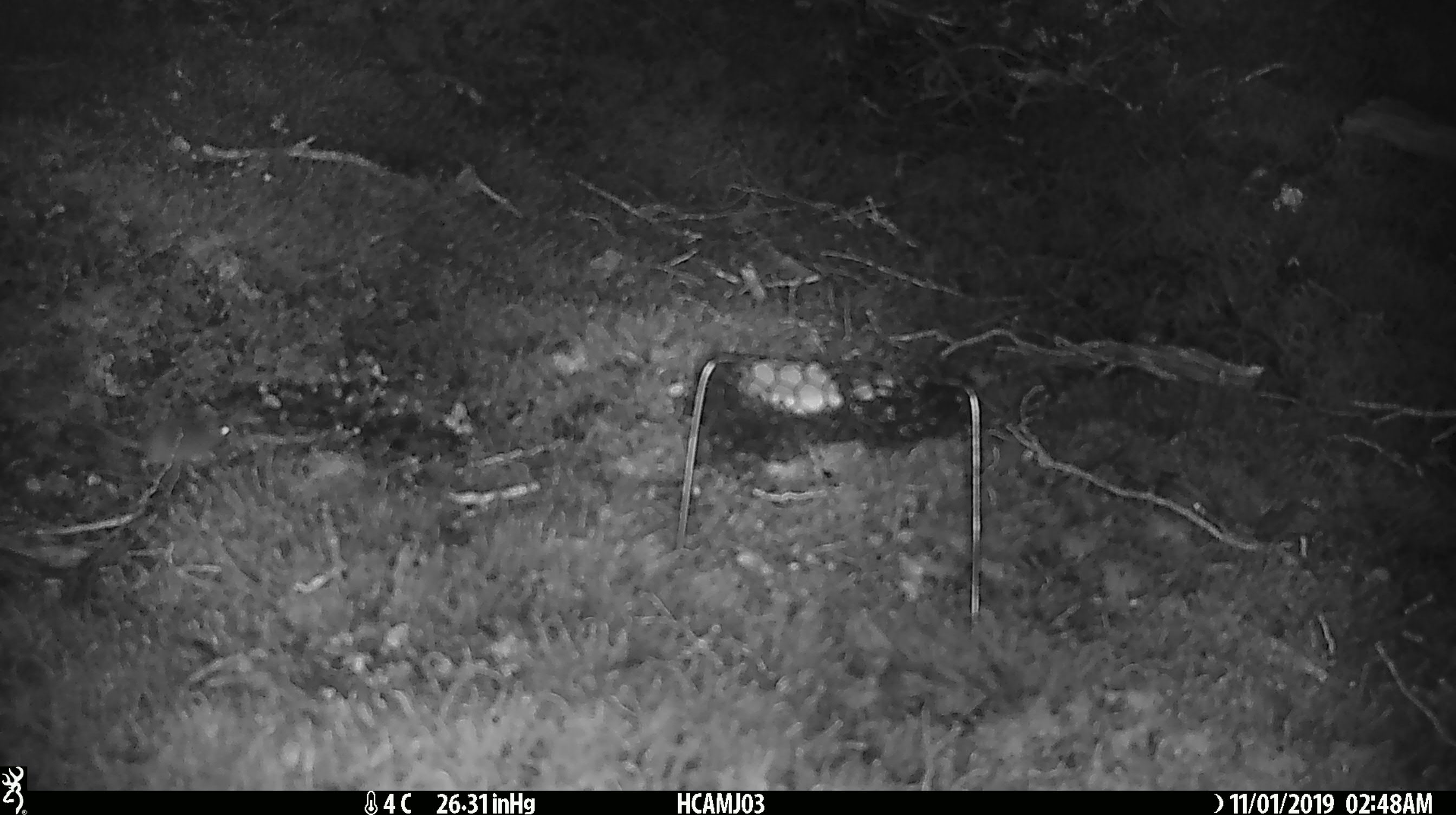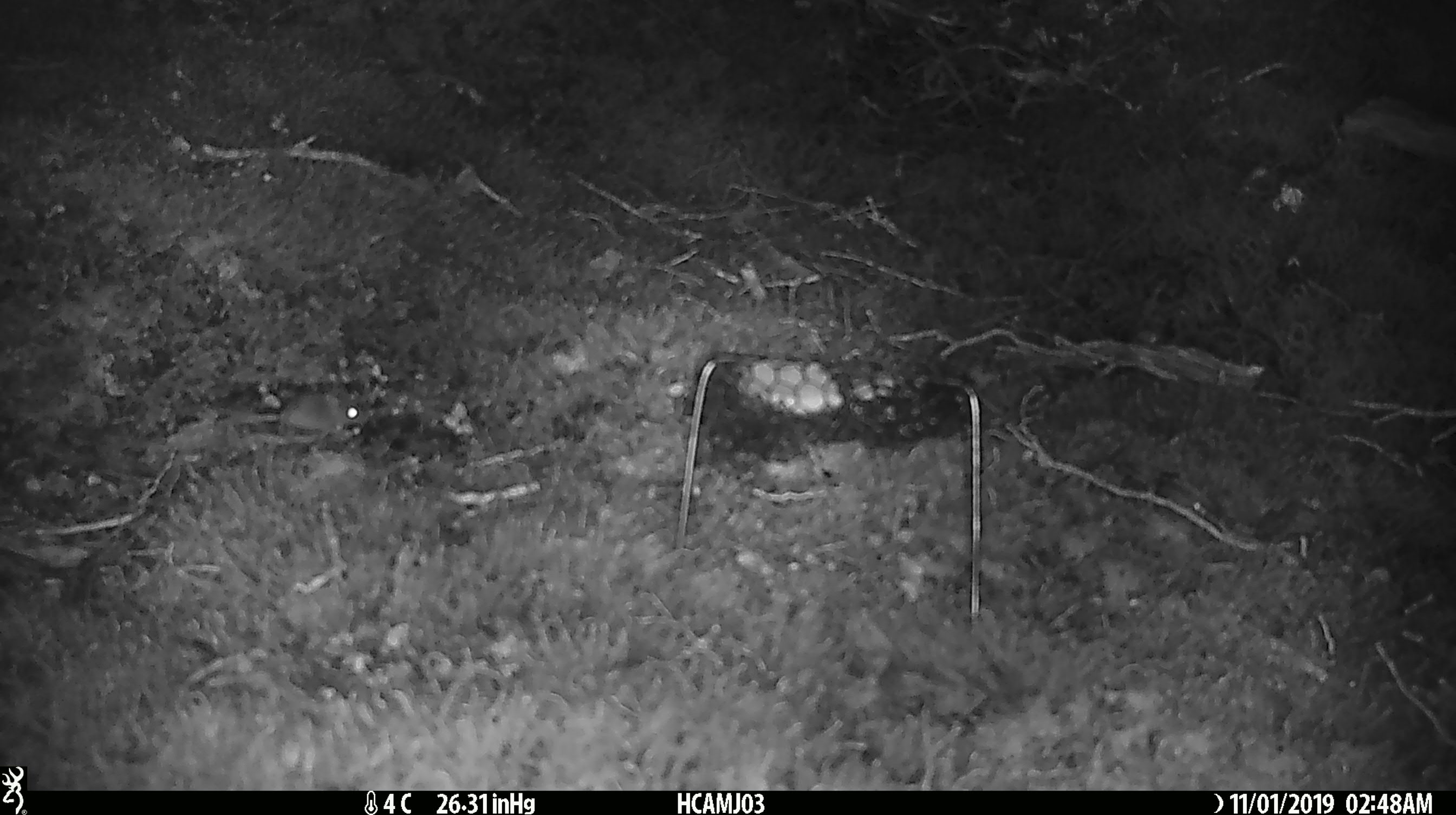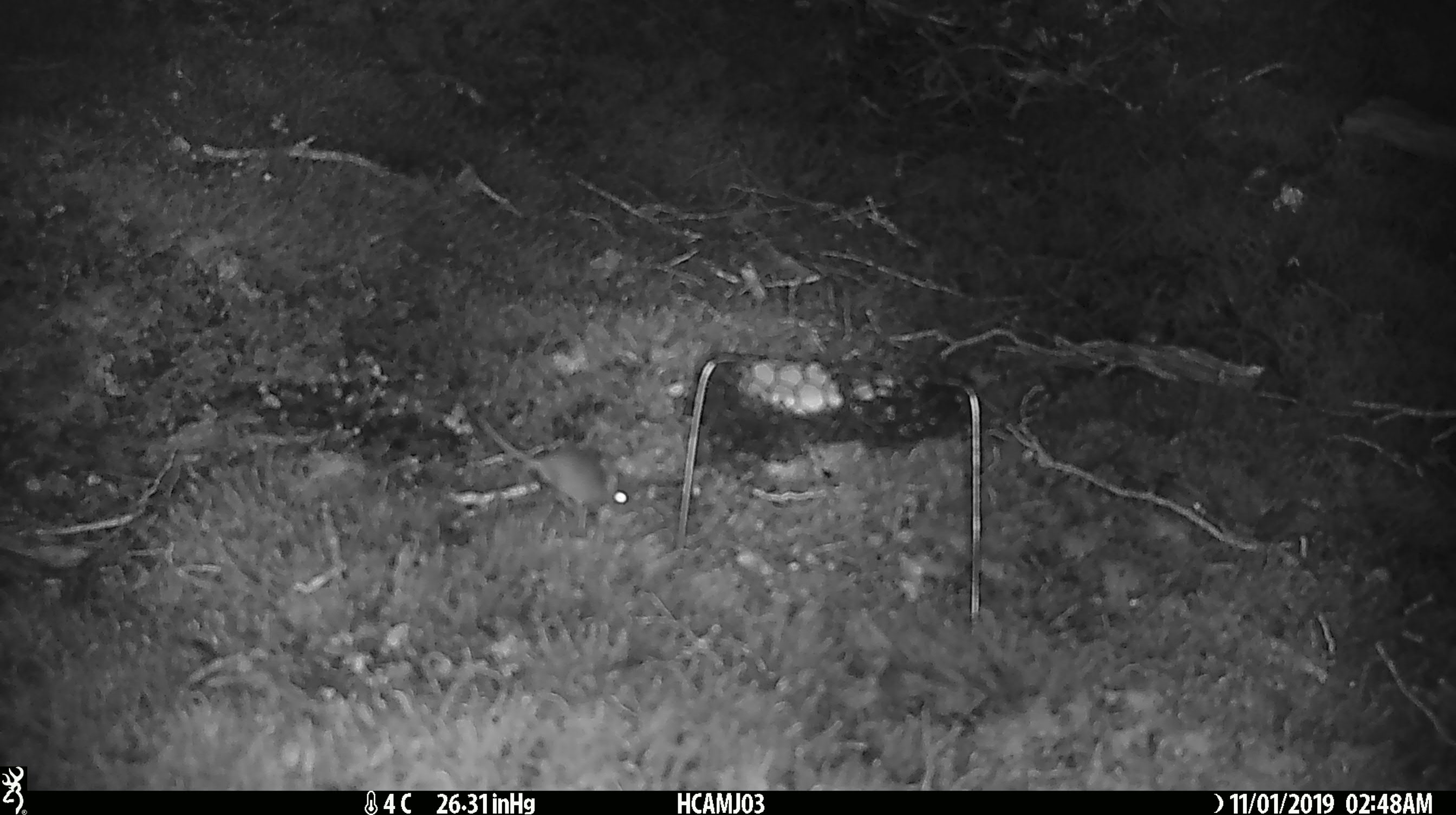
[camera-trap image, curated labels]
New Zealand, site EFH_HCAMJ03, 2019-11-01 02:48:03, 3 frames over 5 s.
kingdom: Animalia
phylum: Chordata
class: Mammalia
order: Rodentia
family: Muridae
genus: Mus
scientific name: Mus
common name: mouse